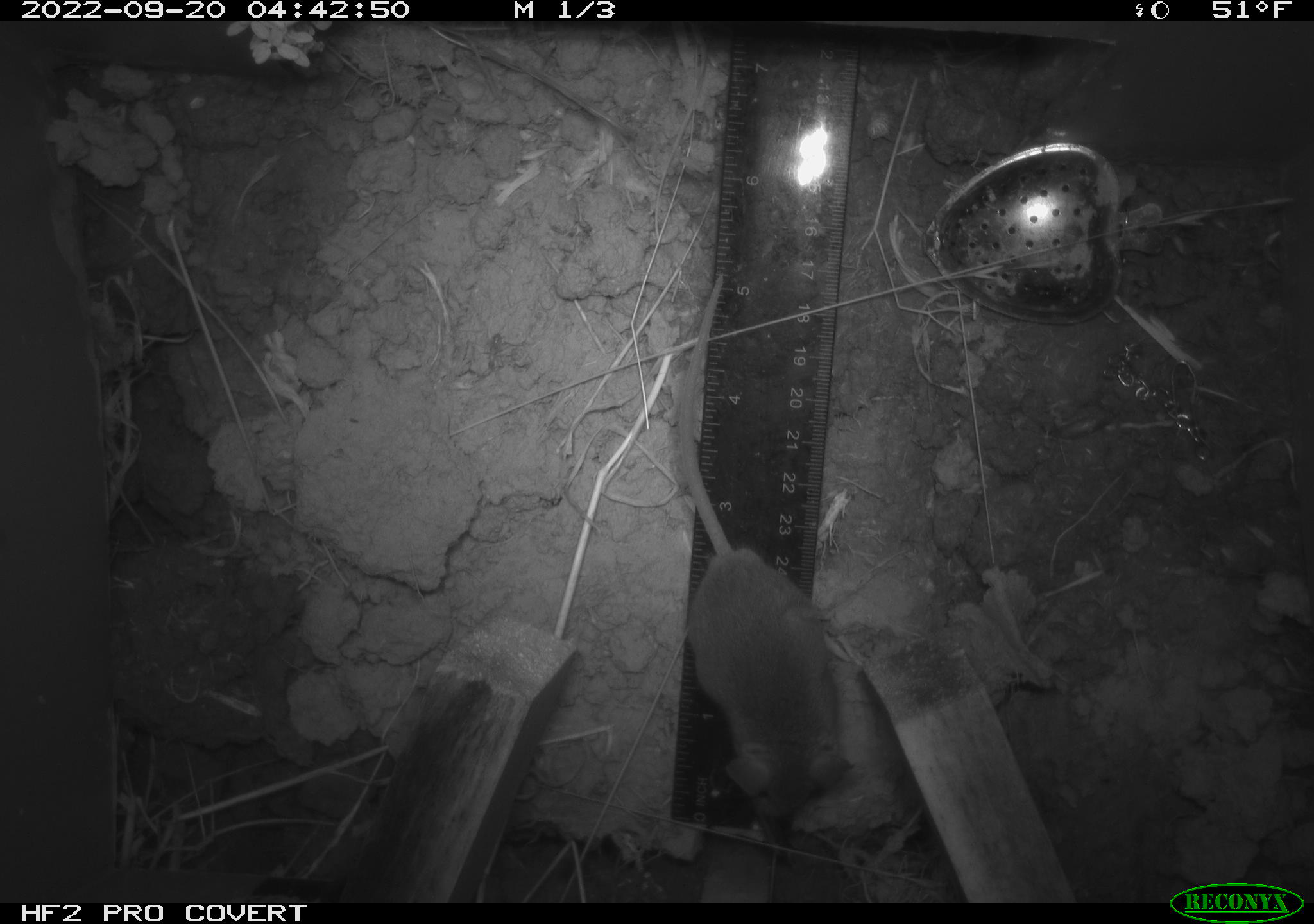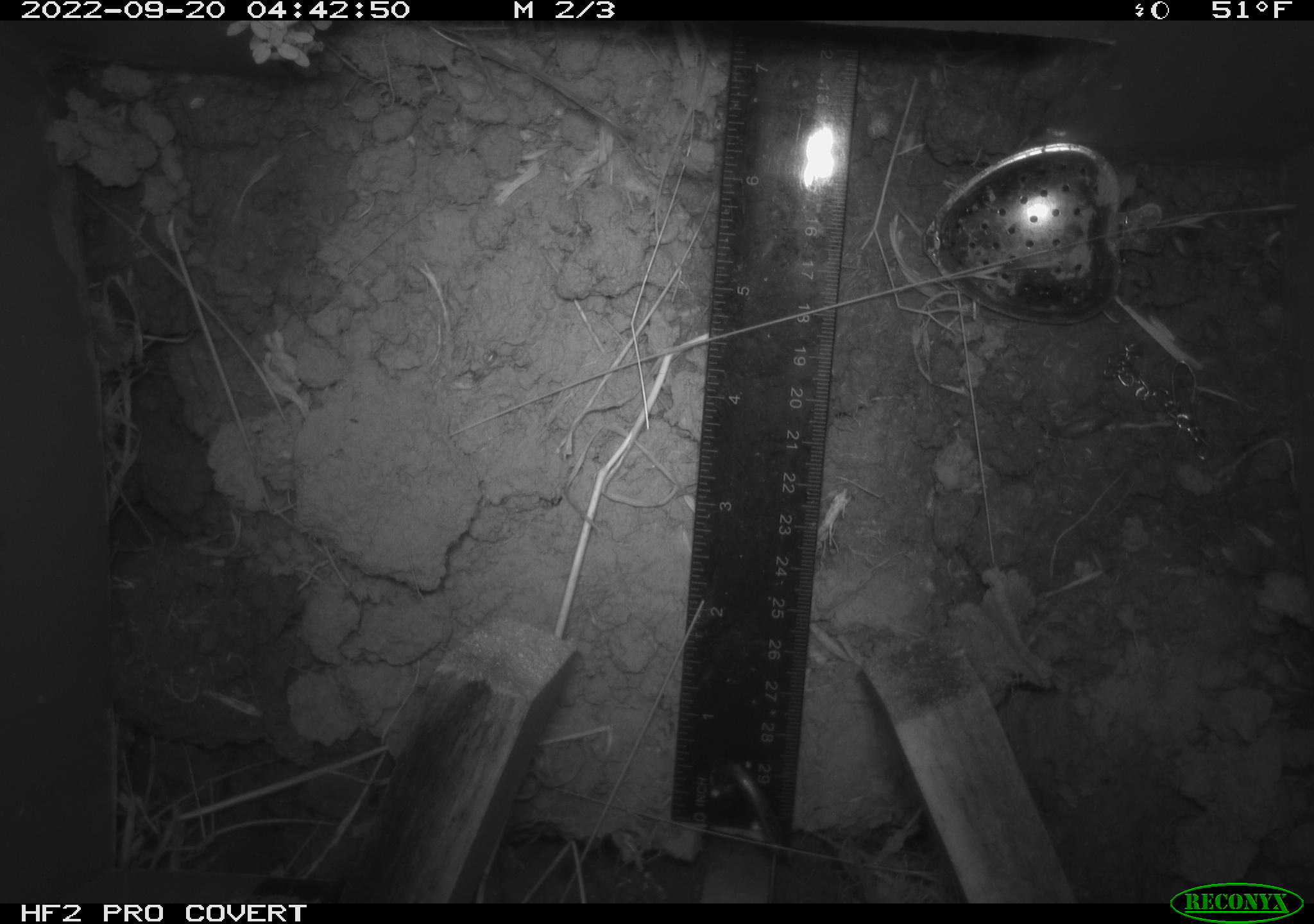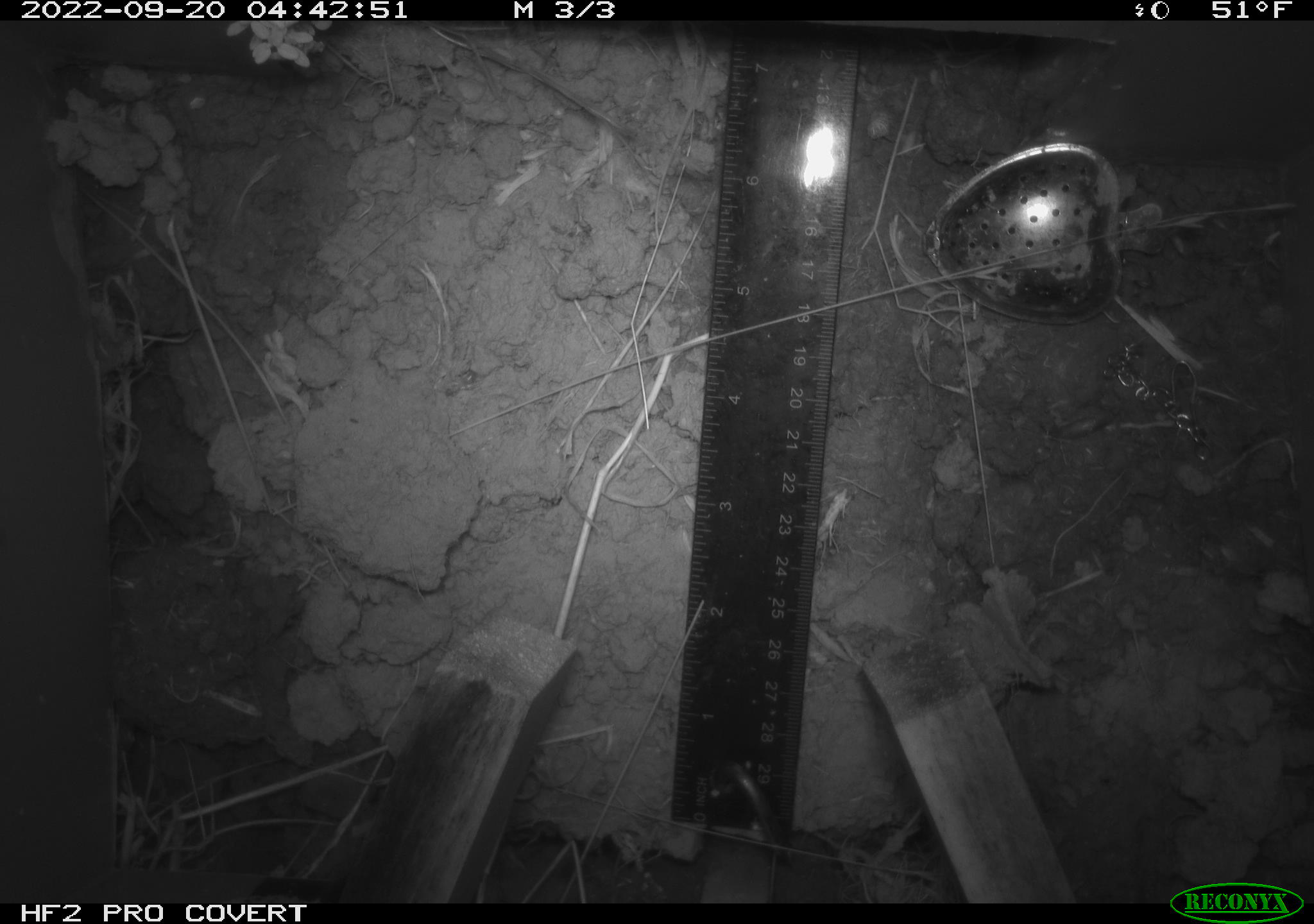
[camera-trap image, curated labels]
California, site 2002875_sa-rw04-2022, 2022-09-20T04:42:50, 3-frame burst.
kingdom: Animalia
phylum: Chordata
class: Mammalia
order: Rodentia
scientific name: Rodentia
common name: mouse species